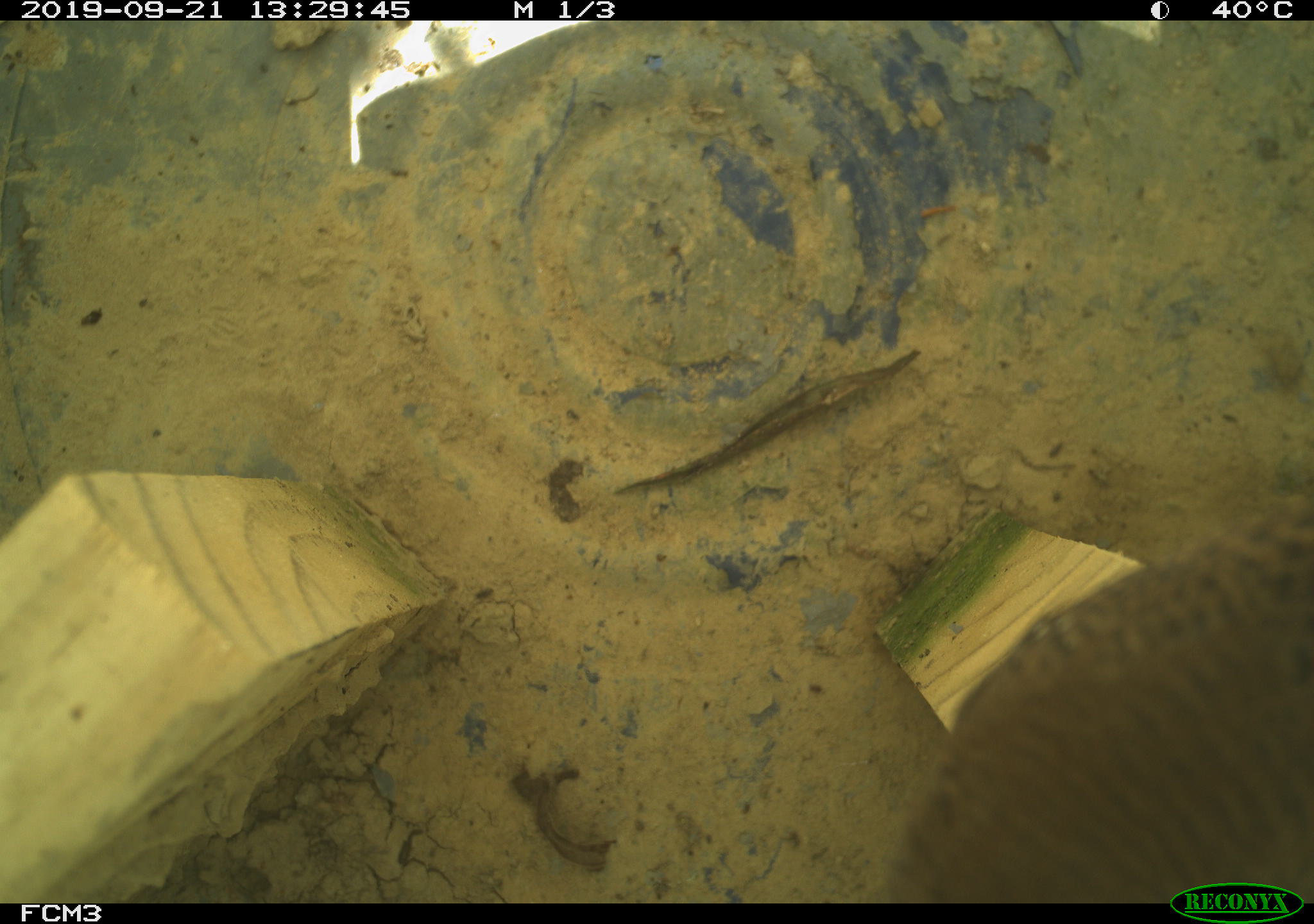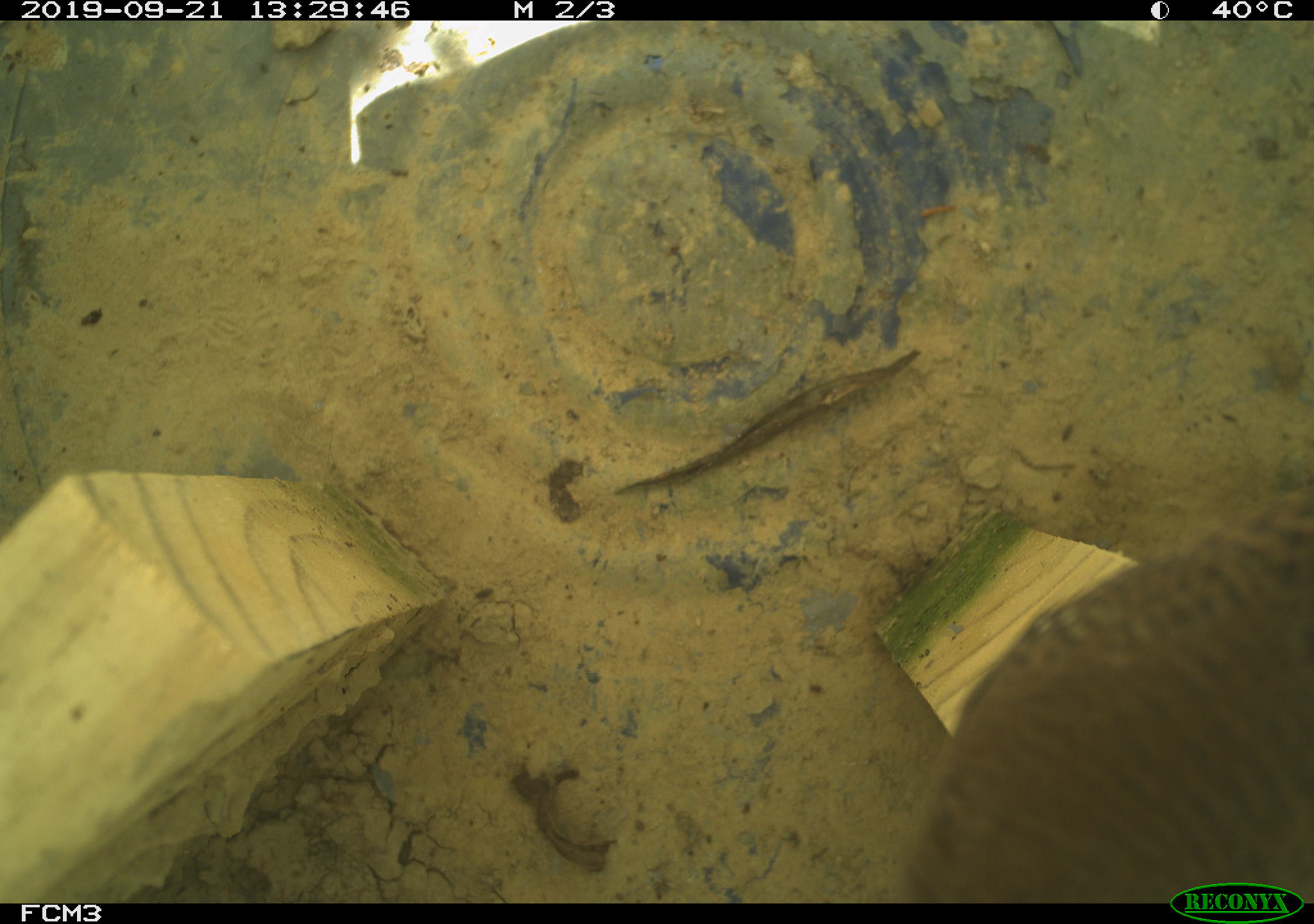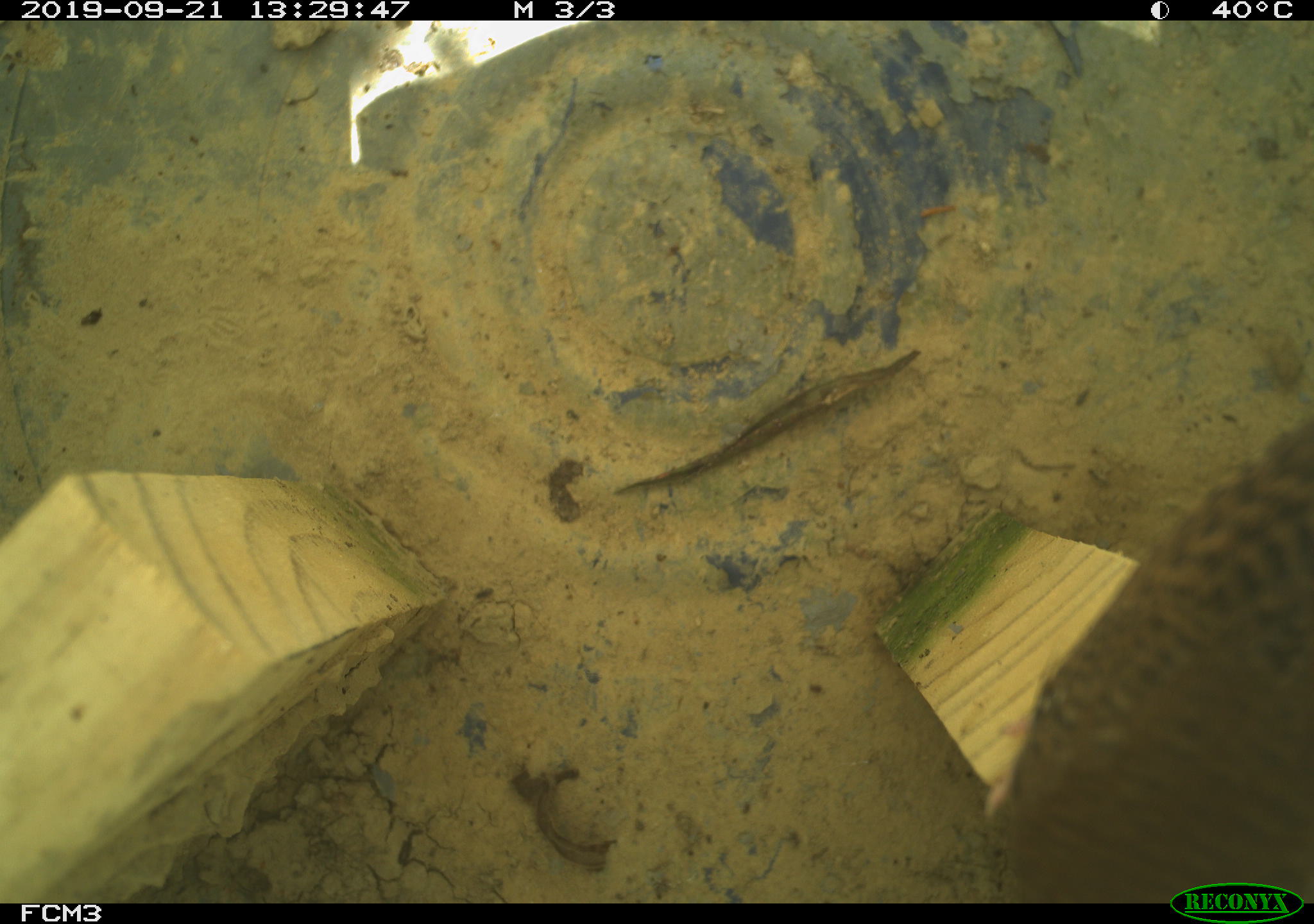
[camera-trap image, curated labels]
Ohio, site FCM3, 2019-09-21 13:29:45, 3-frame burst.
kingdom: Animalia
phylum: Chordata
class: Aves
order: Passeriformes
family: Troglodytidae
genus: Troglodytes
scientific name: Troglodytes aedon aedon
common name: northern house wren